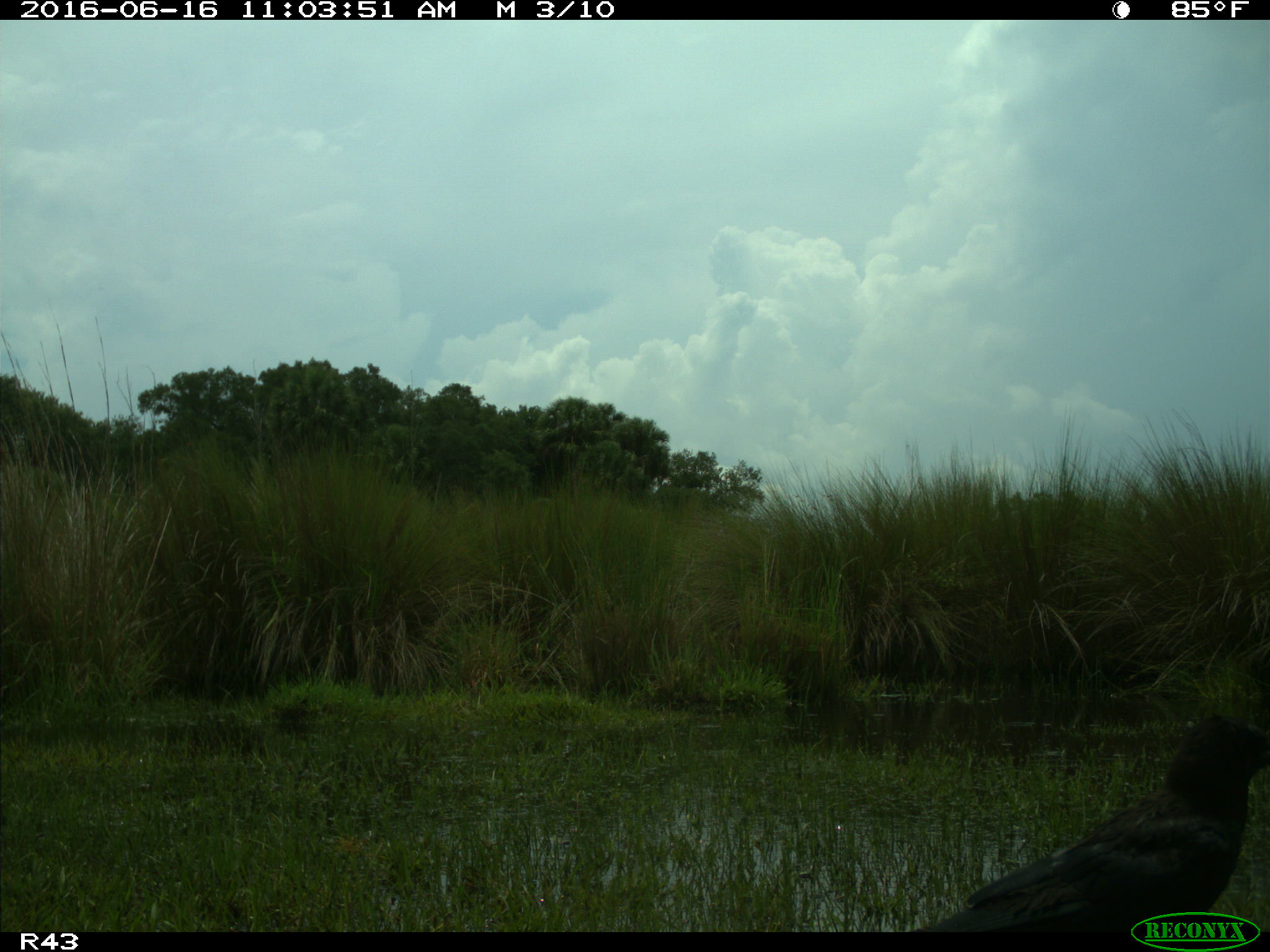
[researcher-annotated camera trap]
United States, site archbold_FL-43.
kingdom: Animalia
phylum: Chordata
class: Aves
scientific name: Aves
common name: birds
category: unidentified bird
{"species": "unidentified bird (birds) (Aves)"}